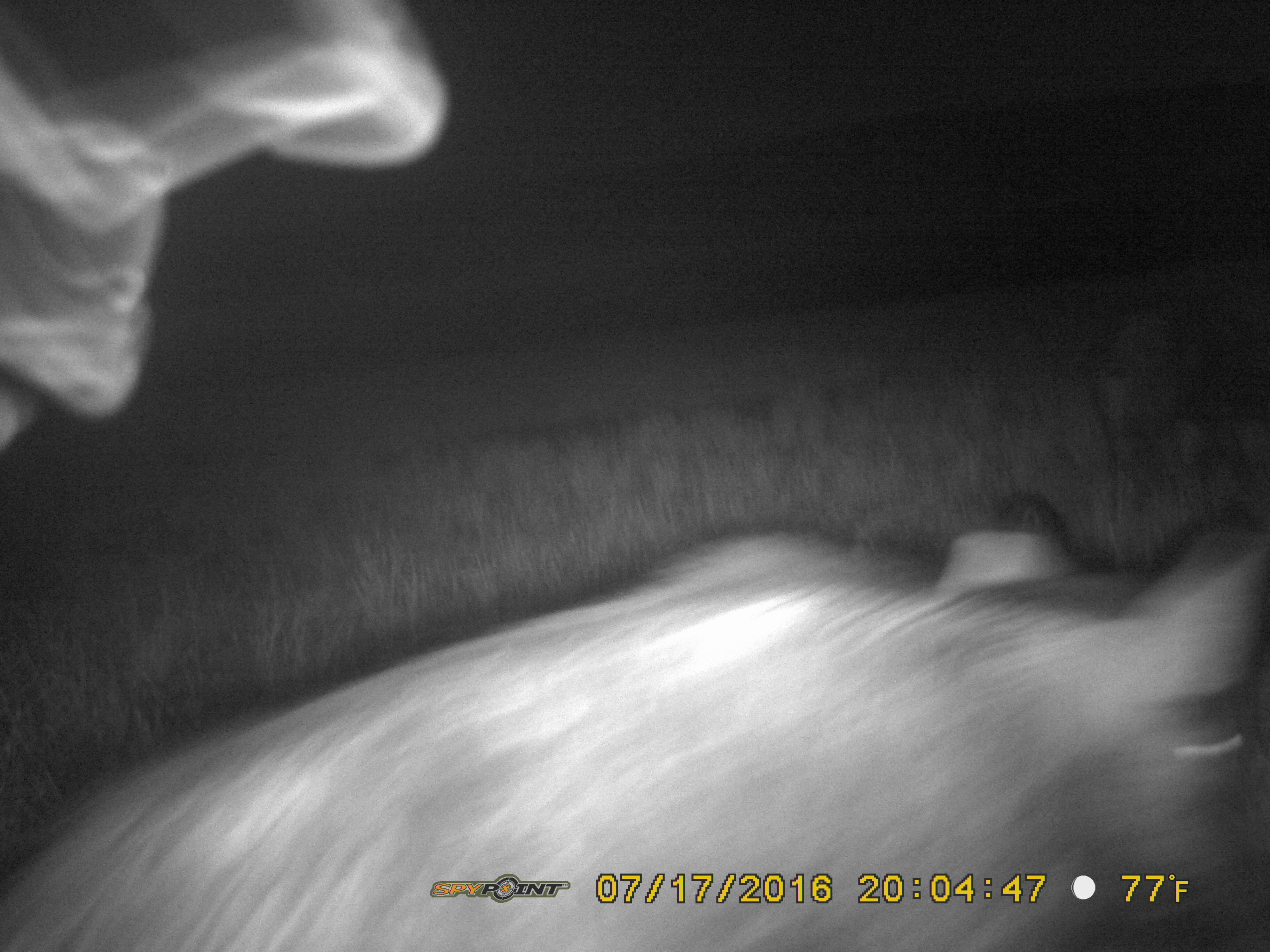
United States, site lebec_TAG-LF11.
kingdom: Animalia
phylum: Chordata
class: Mammalia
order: Artiodactyla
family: Suidae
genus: Sus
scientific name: Sus scrofa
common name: wild boar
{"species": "Sus scrofa (wild boar)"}